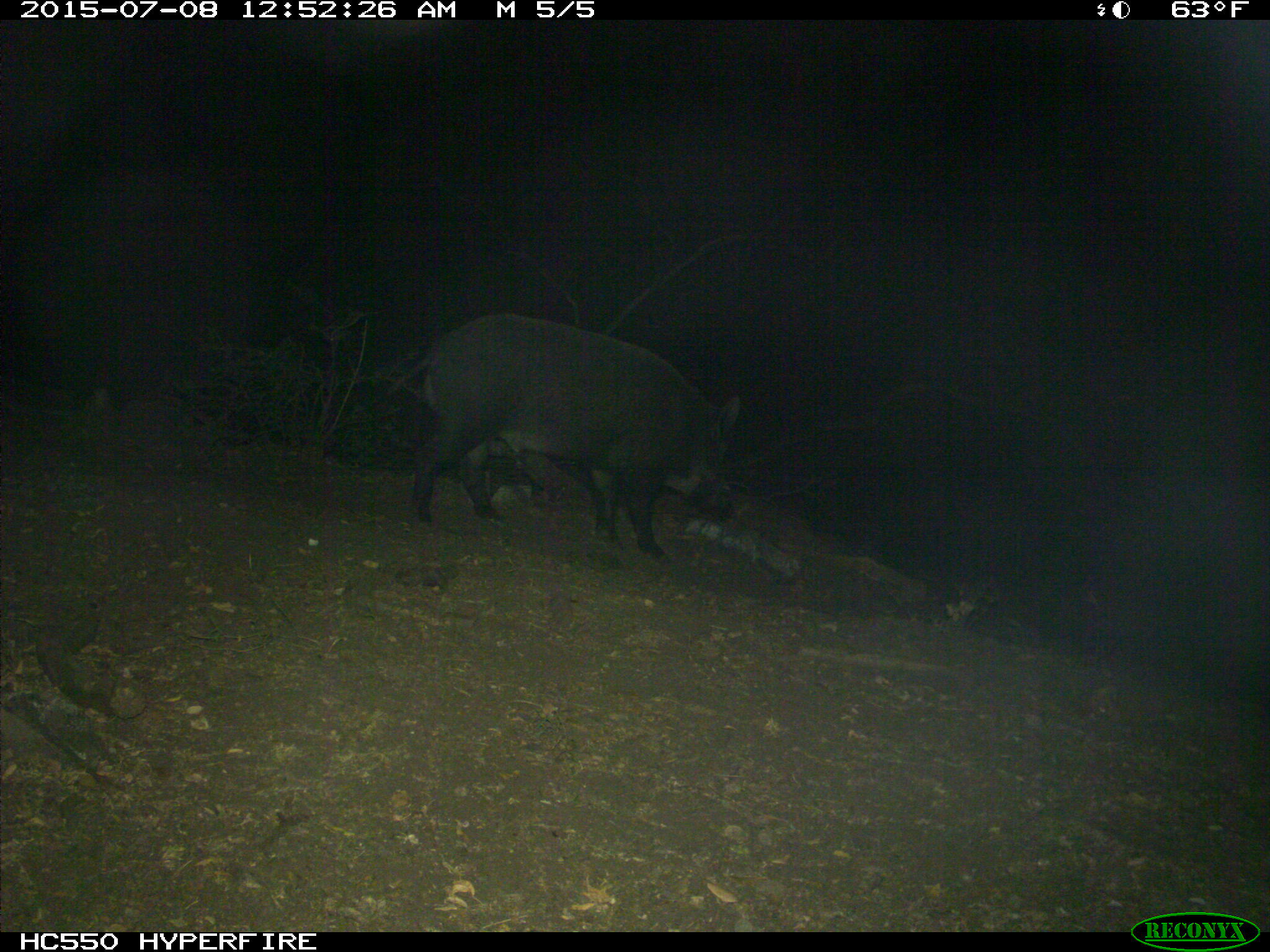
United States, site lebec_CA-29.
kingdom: Animalia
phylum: Chordata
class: Mammalia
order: Artiodactyla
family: Suidae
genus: Sus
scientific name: Sus scrofa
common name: wild boar